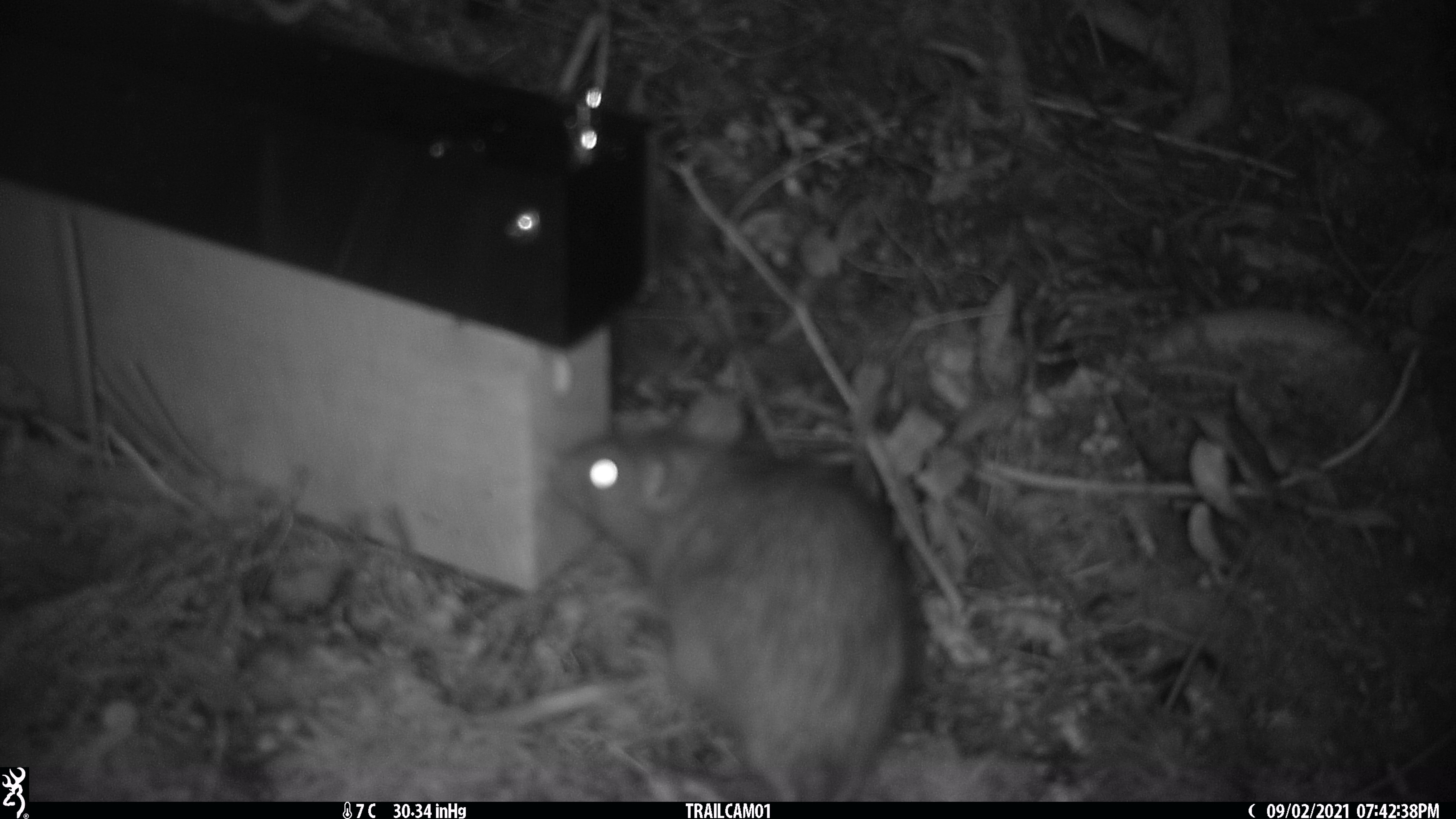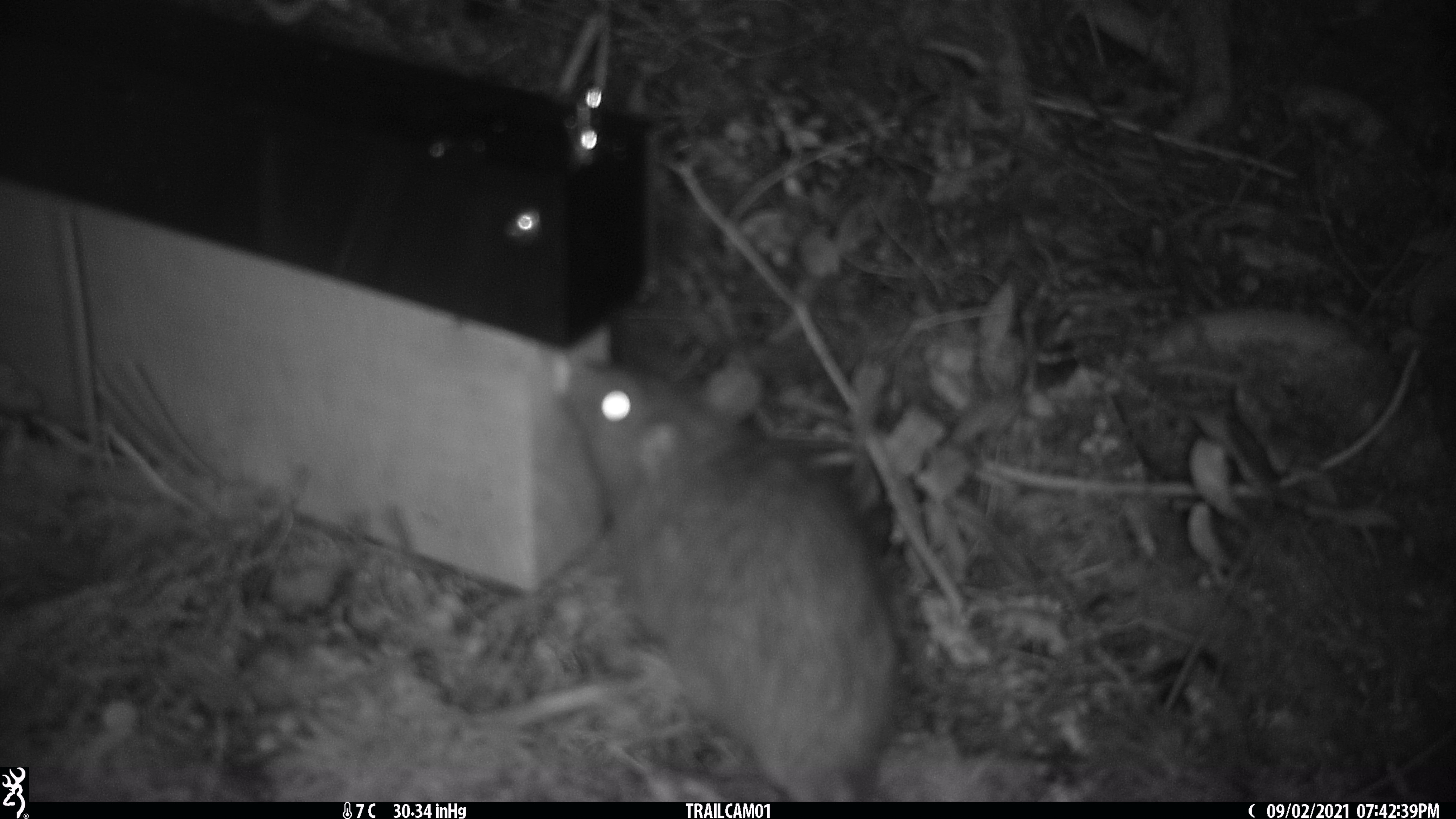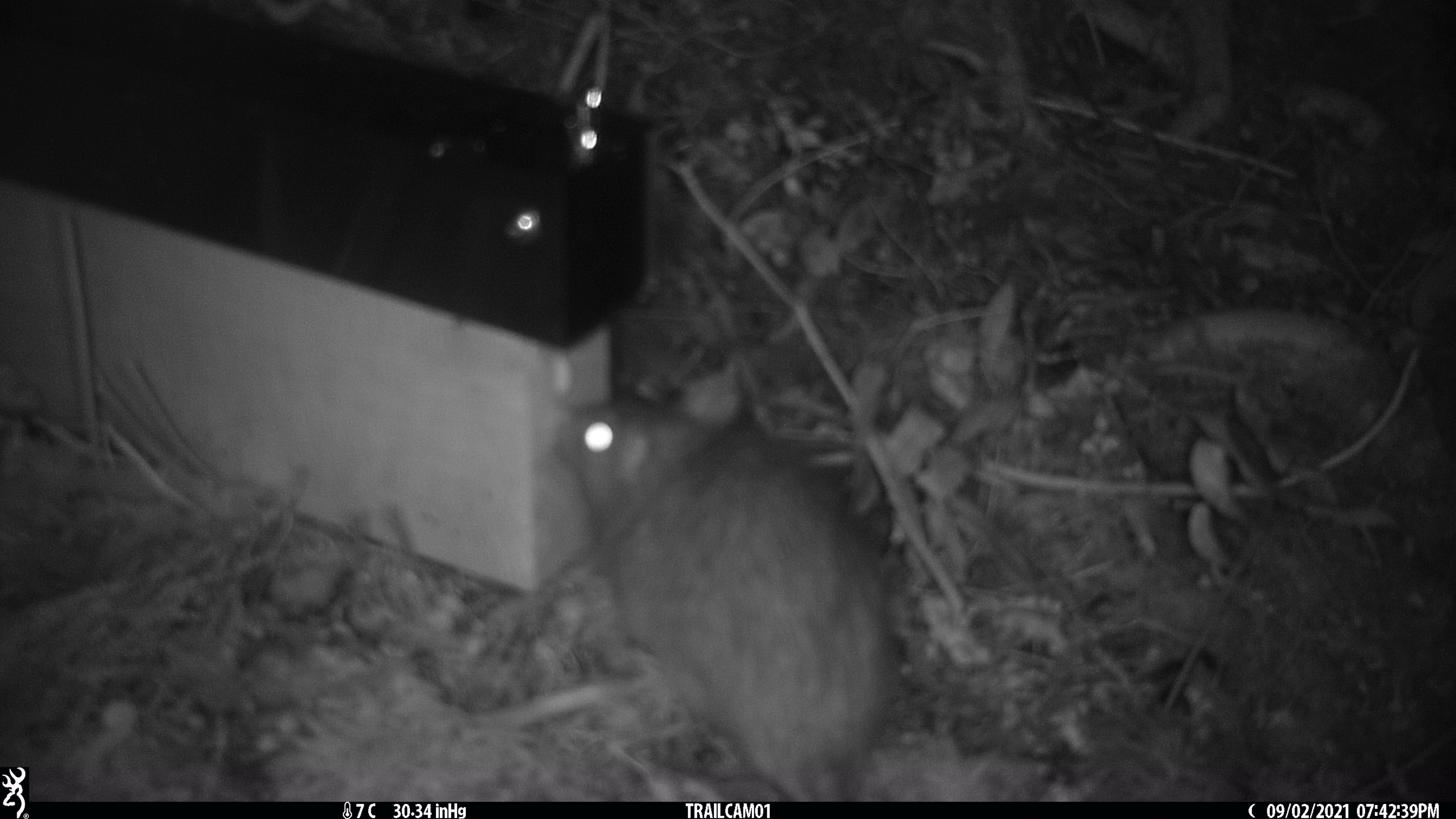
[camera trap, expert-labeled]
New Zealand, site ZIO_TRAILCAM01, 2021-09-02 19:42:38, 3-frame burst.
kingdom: Animalia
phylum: Chordata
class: Mammalia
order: Rodentia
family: Muridae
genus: Rattus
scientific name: Rattus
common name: rat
Rat (Rattus).